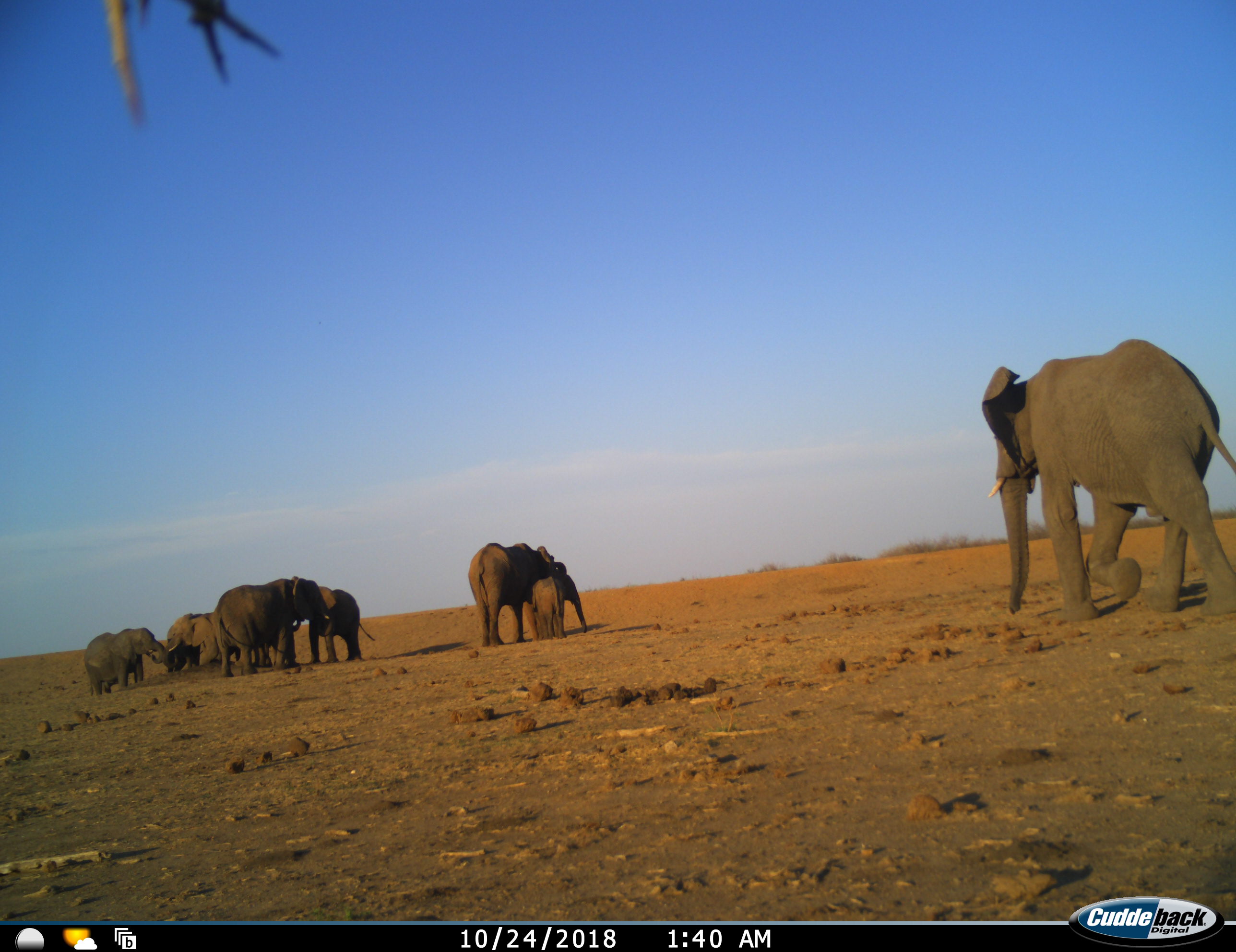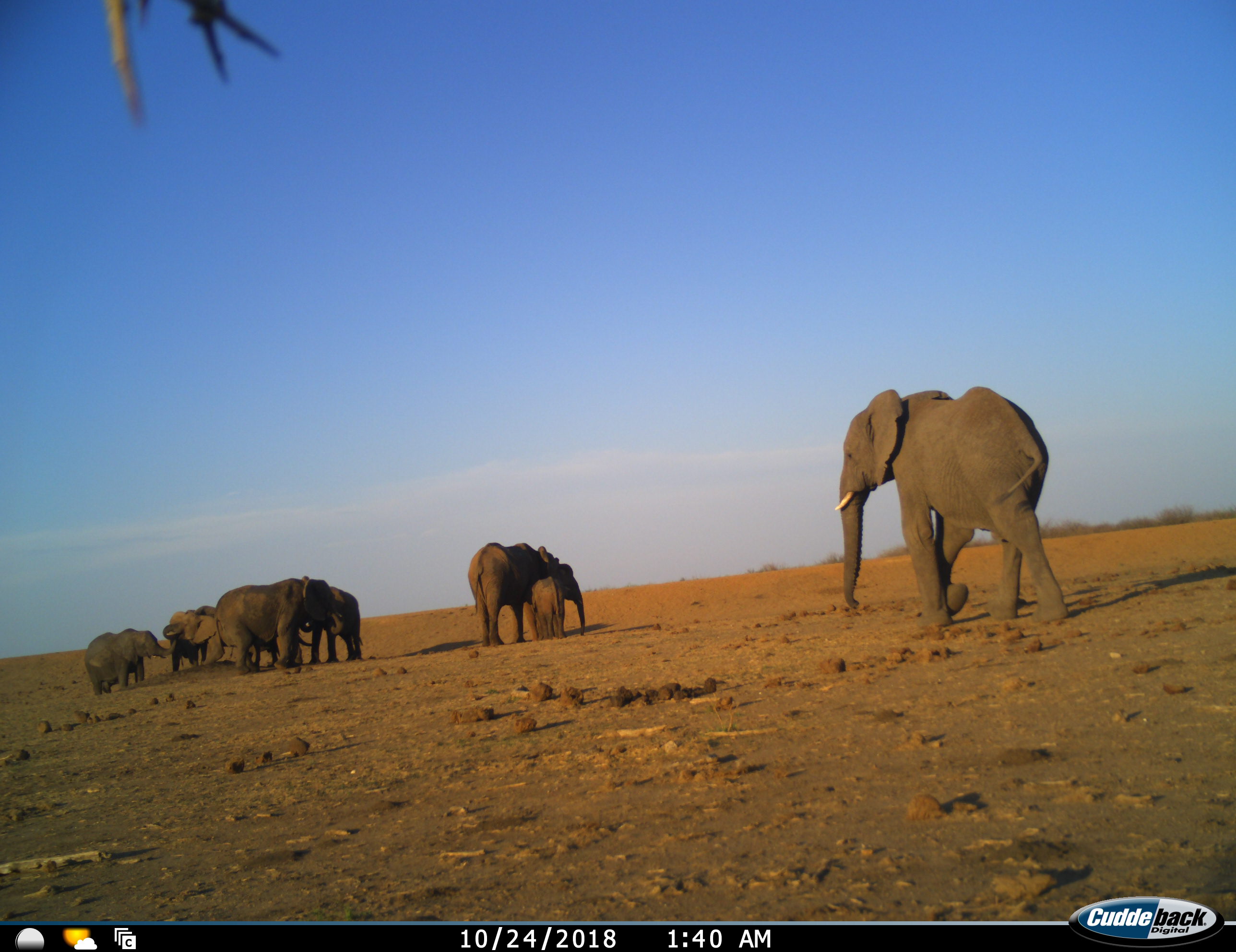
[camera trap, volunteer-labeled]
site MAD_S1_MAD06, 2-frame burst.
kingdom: Animalia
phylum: Chordata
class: Mammalia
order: Proboscidea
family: Elephantidae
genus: Loxodonta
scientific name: Loxodonta africana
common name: african bush elephant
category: elephant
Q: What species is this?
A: Elephant (african bush elephant) (Loxodonta africana).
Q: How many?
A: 8.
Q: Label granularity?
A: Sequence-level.